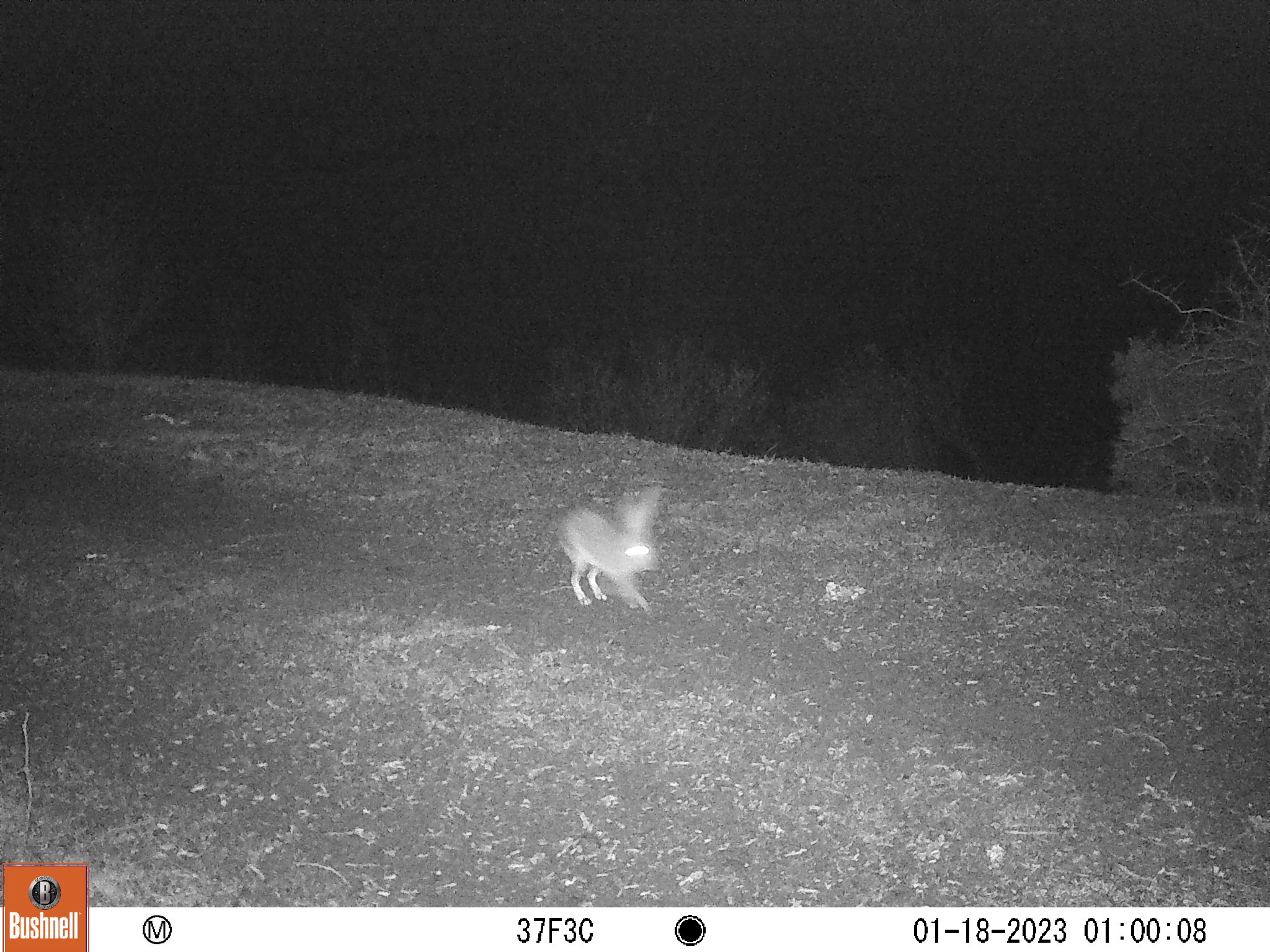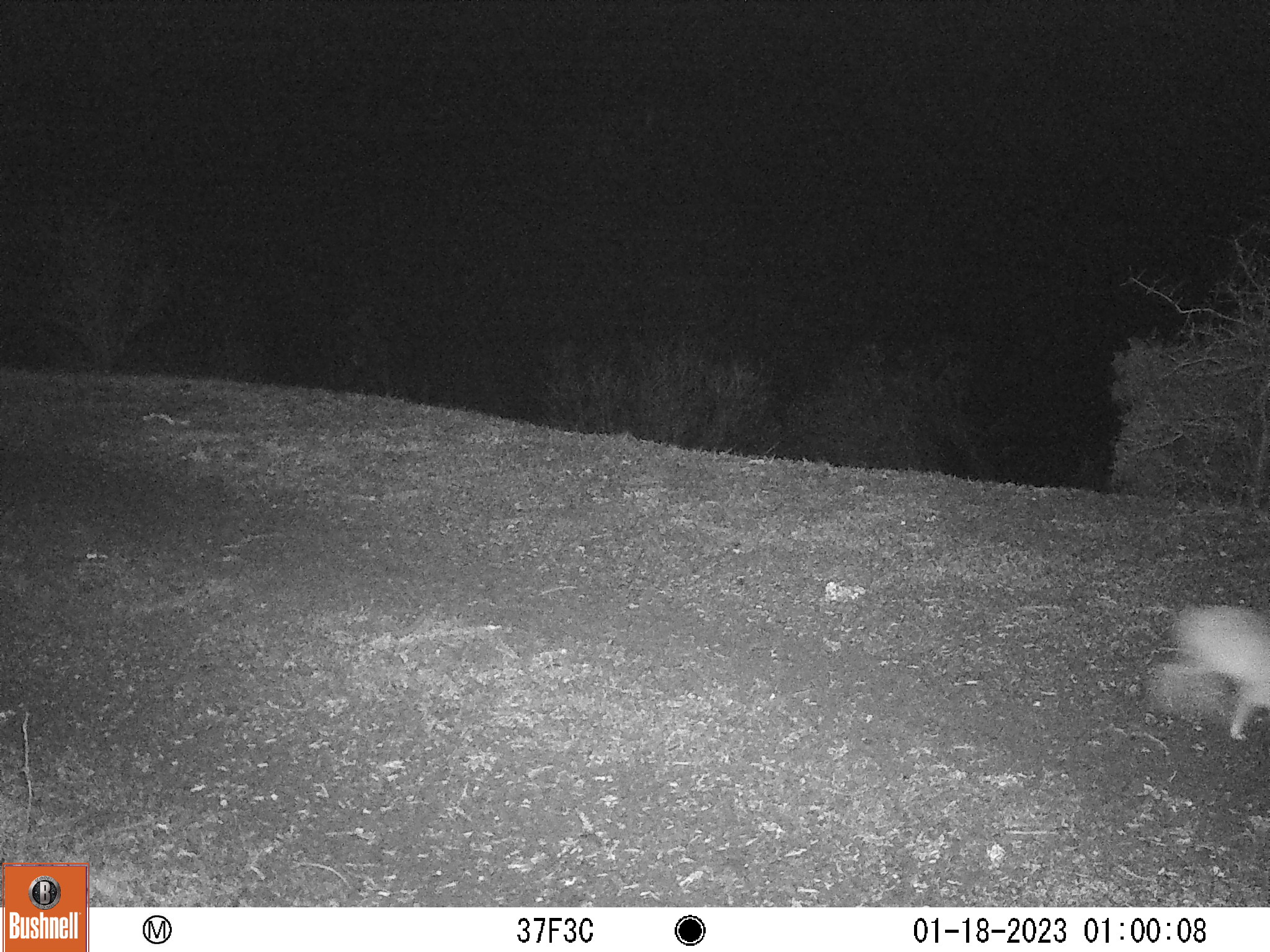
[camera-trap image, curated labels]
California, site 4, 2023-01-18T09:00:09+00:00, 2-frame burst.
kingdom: Animalia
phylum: Chordata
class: Mammalia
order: Lagomorpha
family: Leporidae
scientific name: Leporidae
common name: rabbit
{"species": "rabbit (Leporidae)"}